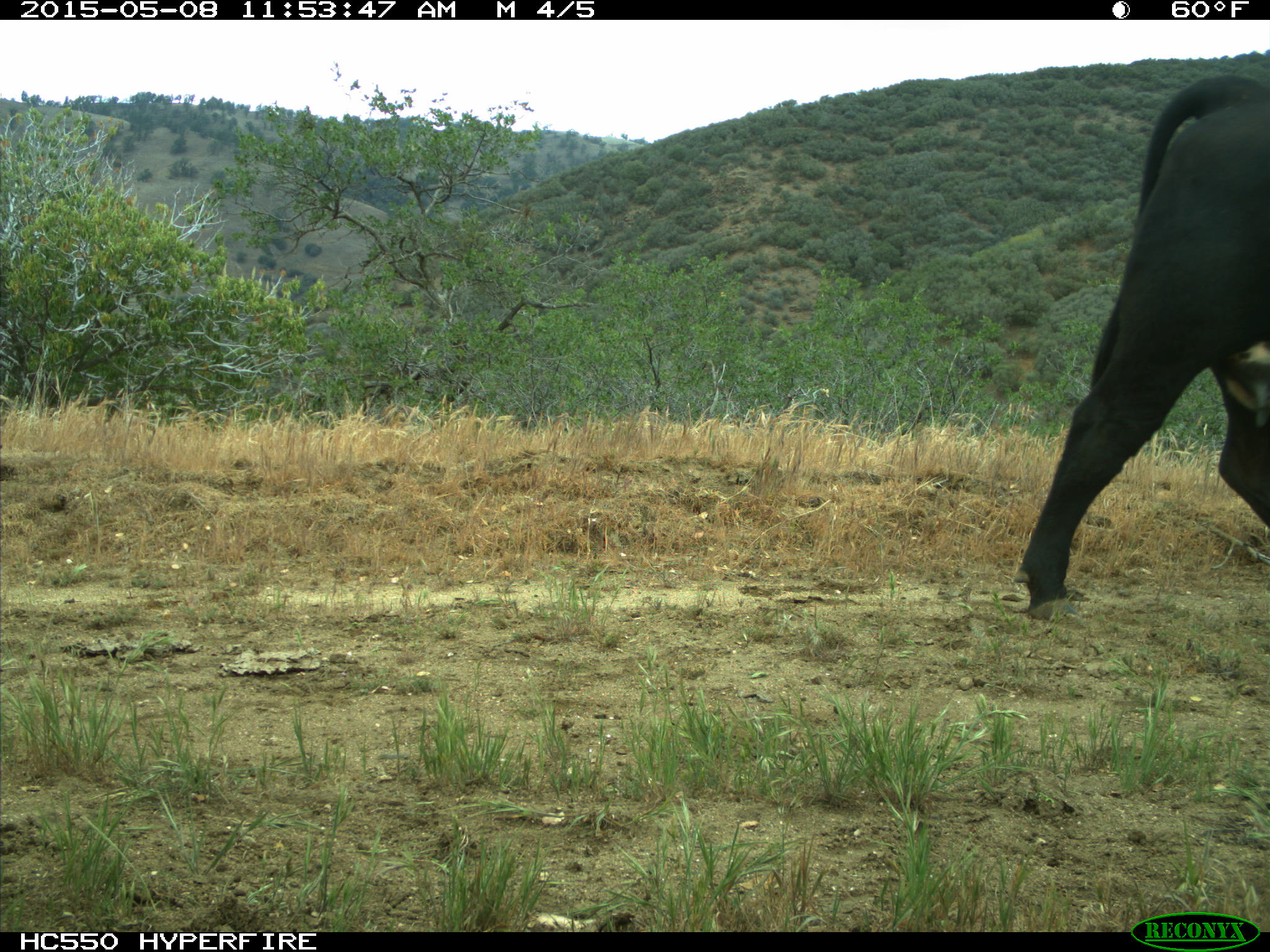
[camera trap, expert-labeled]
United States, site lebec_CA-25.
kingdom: Animalia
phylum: Chordata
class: Mammalia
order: Artiodactyla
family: Bovidae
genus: Bos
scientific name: Bos taurus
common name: domestic cow